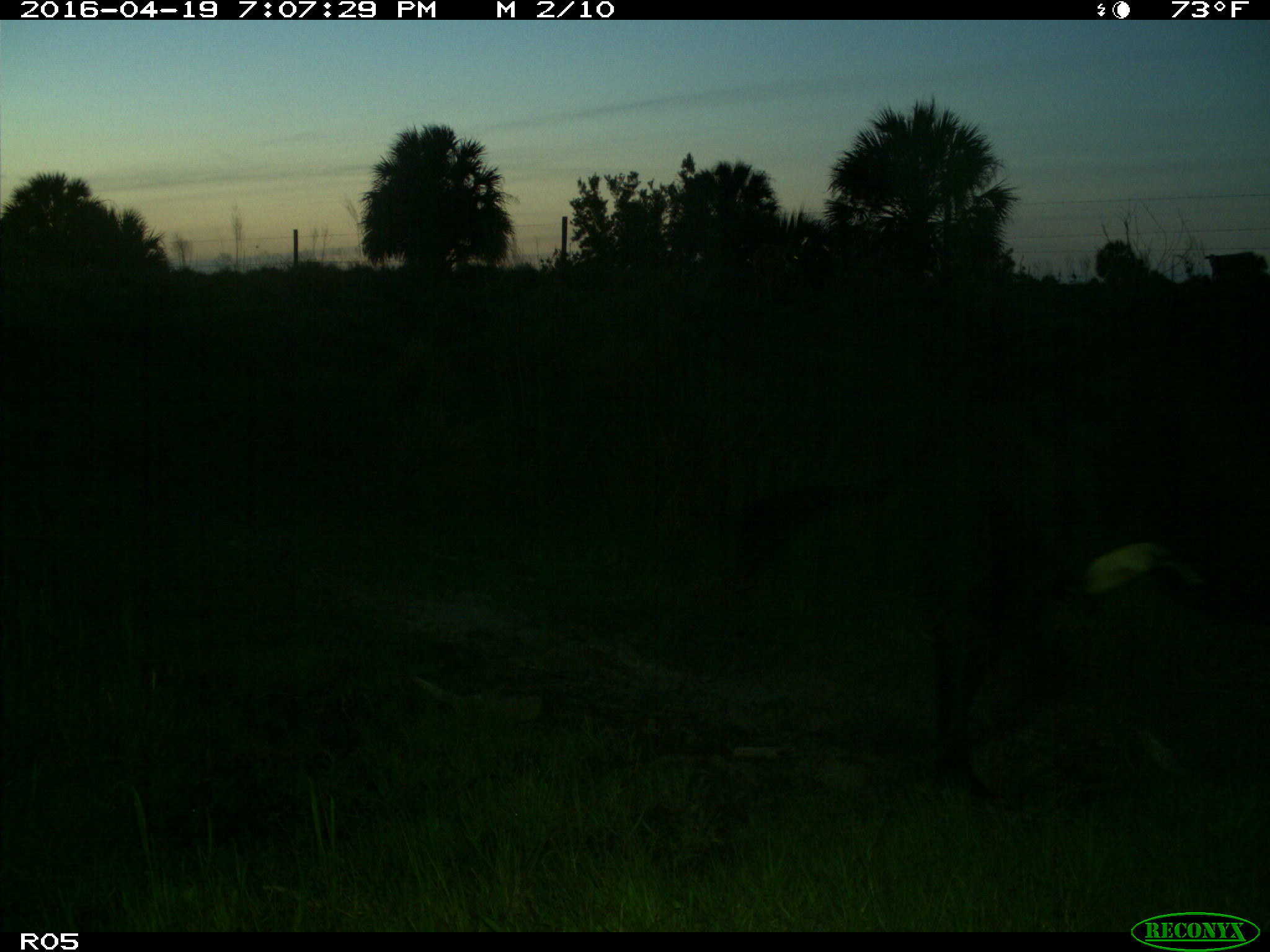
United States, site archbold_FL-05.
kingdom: Animalia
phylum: Chordata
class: Mammalia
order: Artiodactyla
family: Bovidae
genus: Bos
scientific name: Bos taurus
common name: domestic cow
Bos taurus (domestic cow).